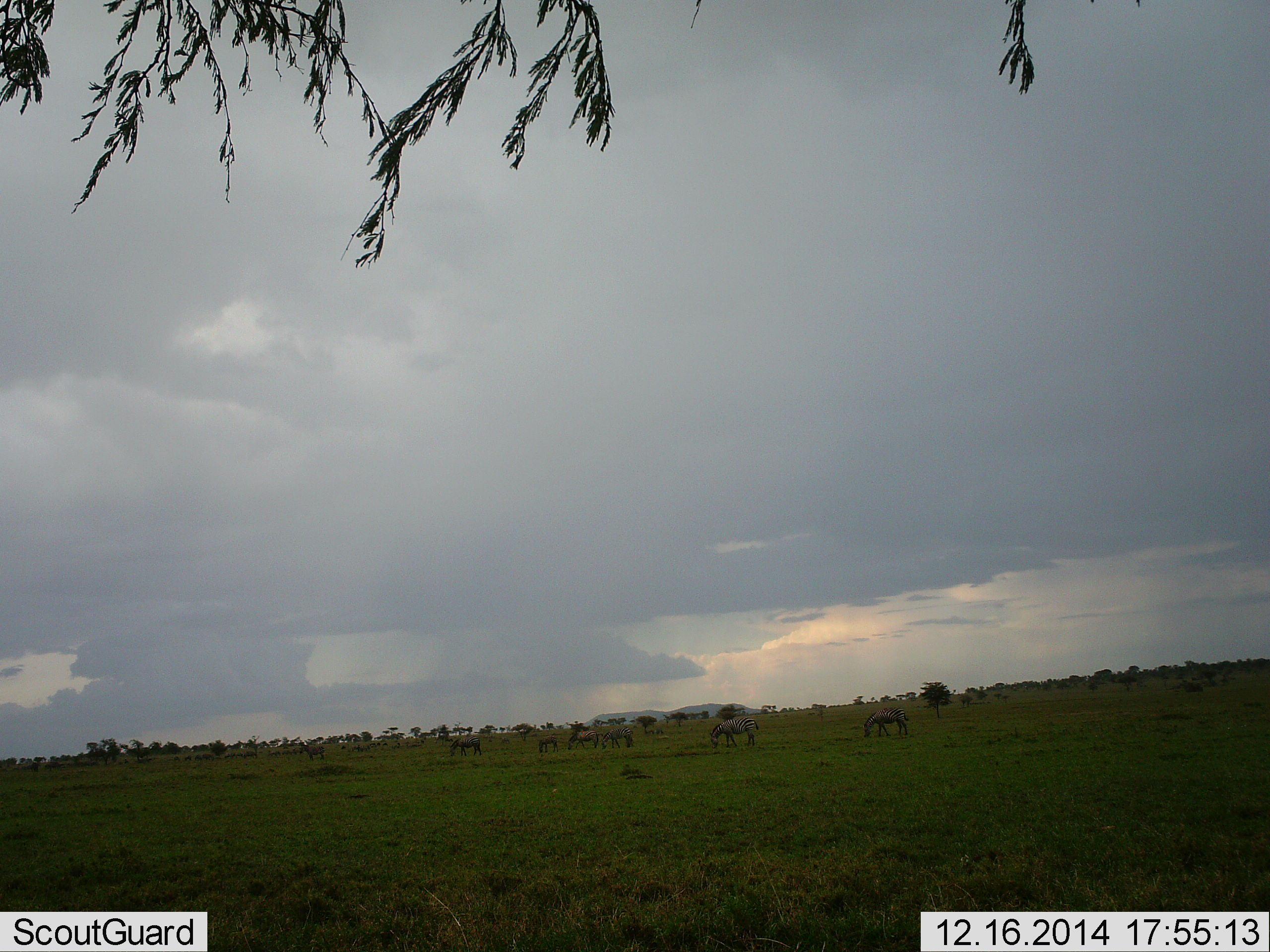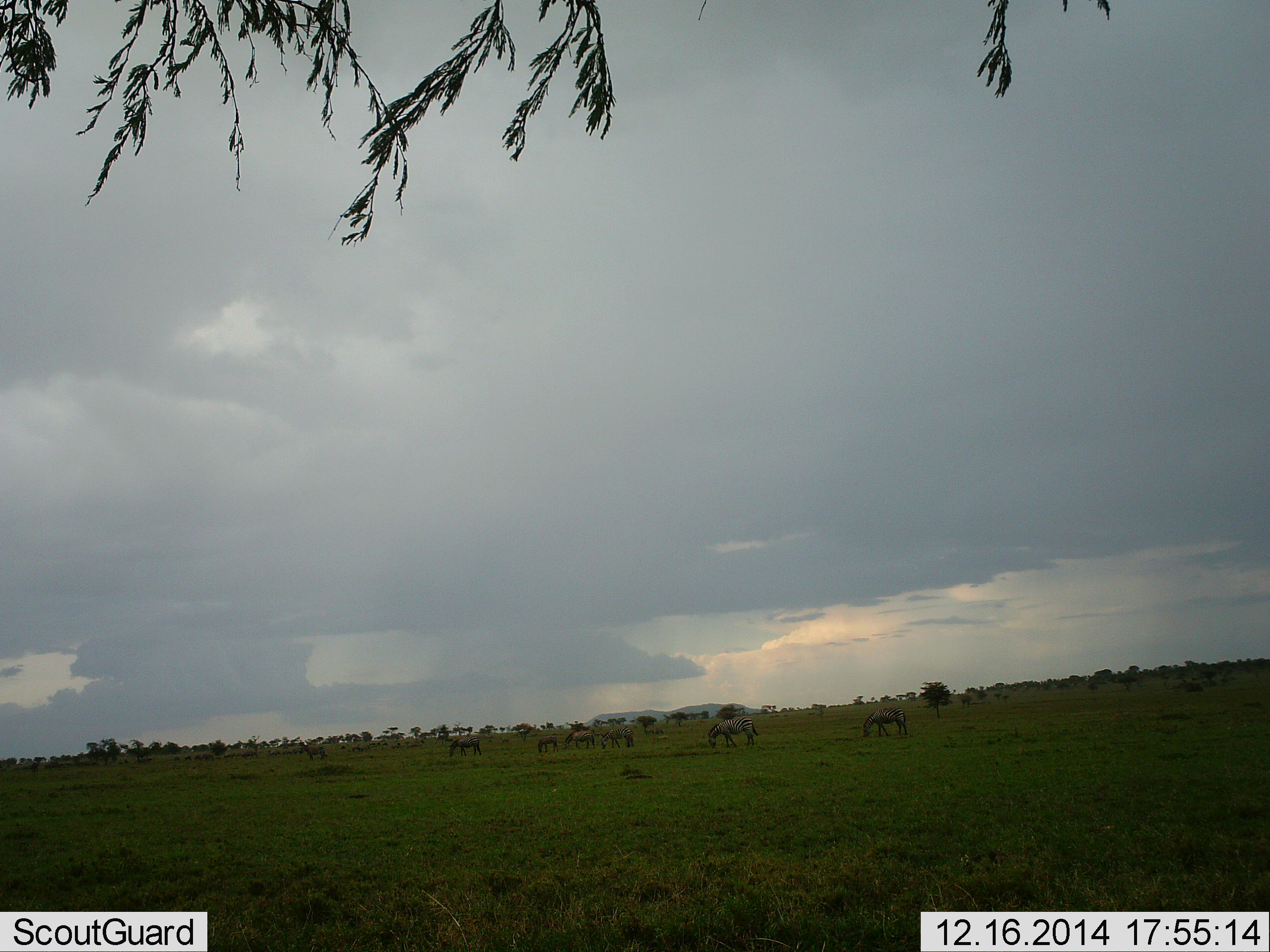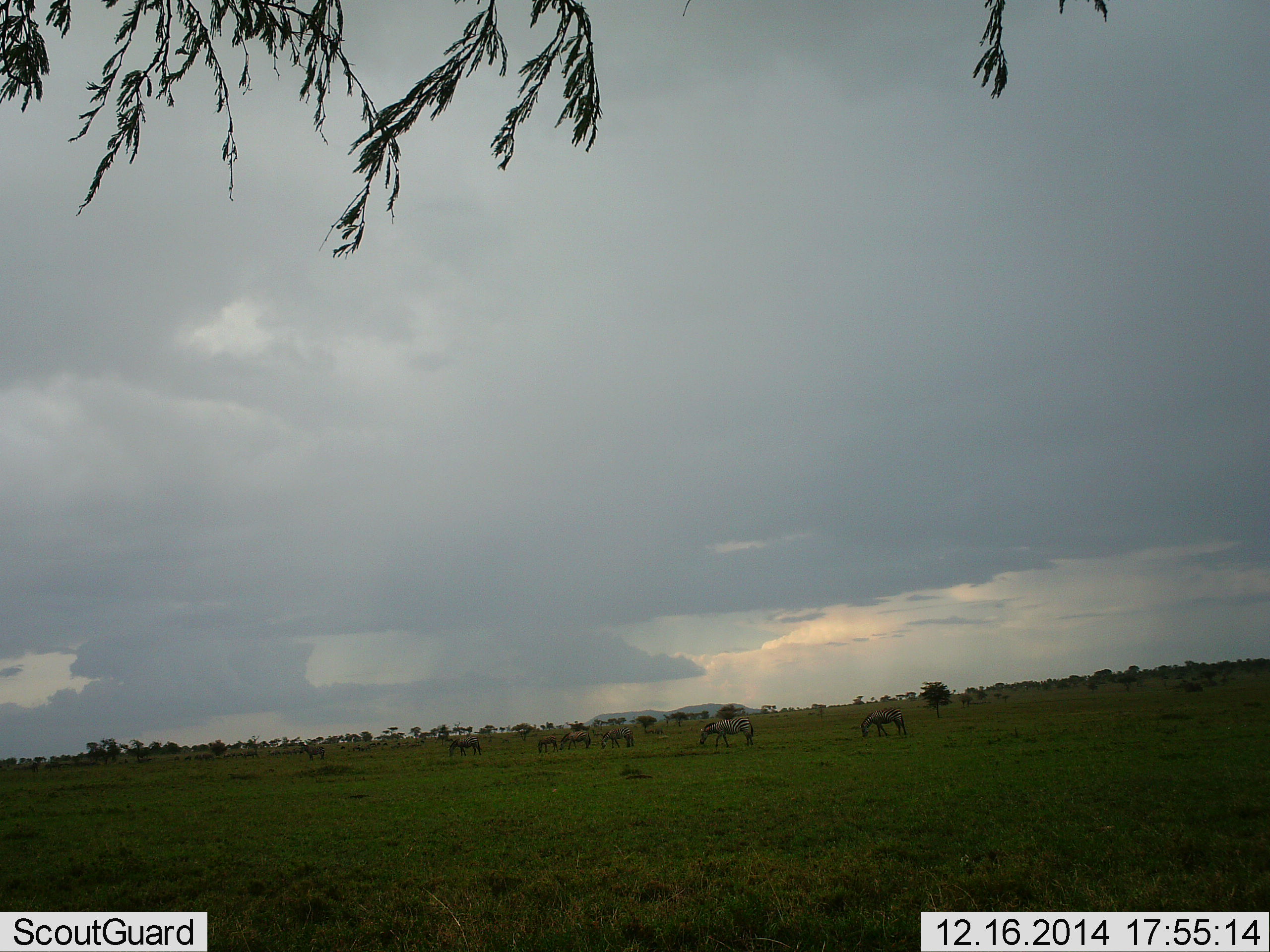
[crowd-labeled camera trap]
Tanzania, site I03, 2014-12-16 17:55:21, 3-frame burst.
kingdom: Animalia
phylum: Chordata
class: Mammalia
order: Perissodactyla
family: Equidae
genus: Equus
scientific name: Equus quagga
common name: plains zebra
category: zebra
Zebra (plains zebra) (Equus quagga), count 7. Behavior (volunteer vote fractions): standing 50%, resting 0%, moving 10%, interacting 0%. Young present (vote fraction): 0%. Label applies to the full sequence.